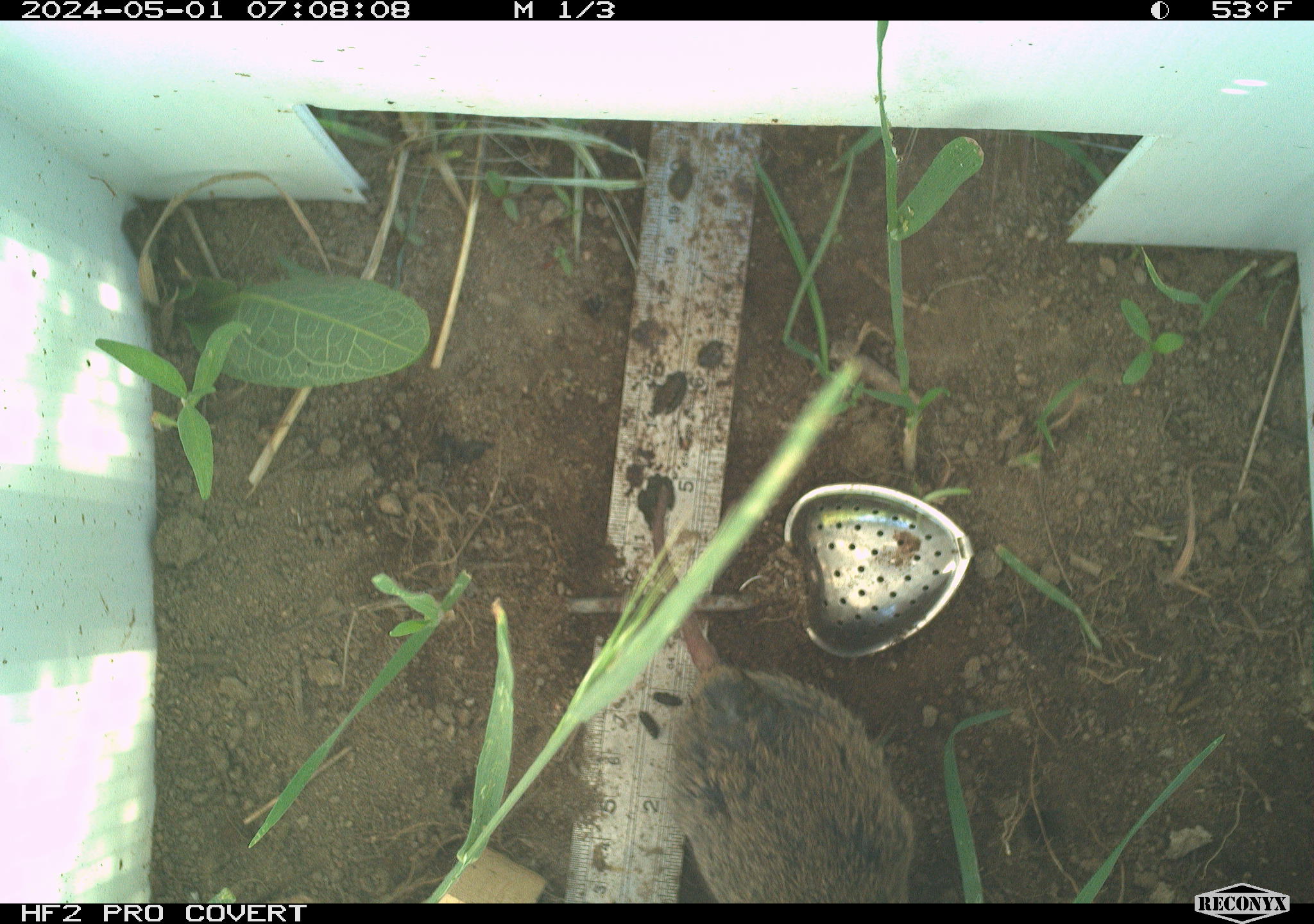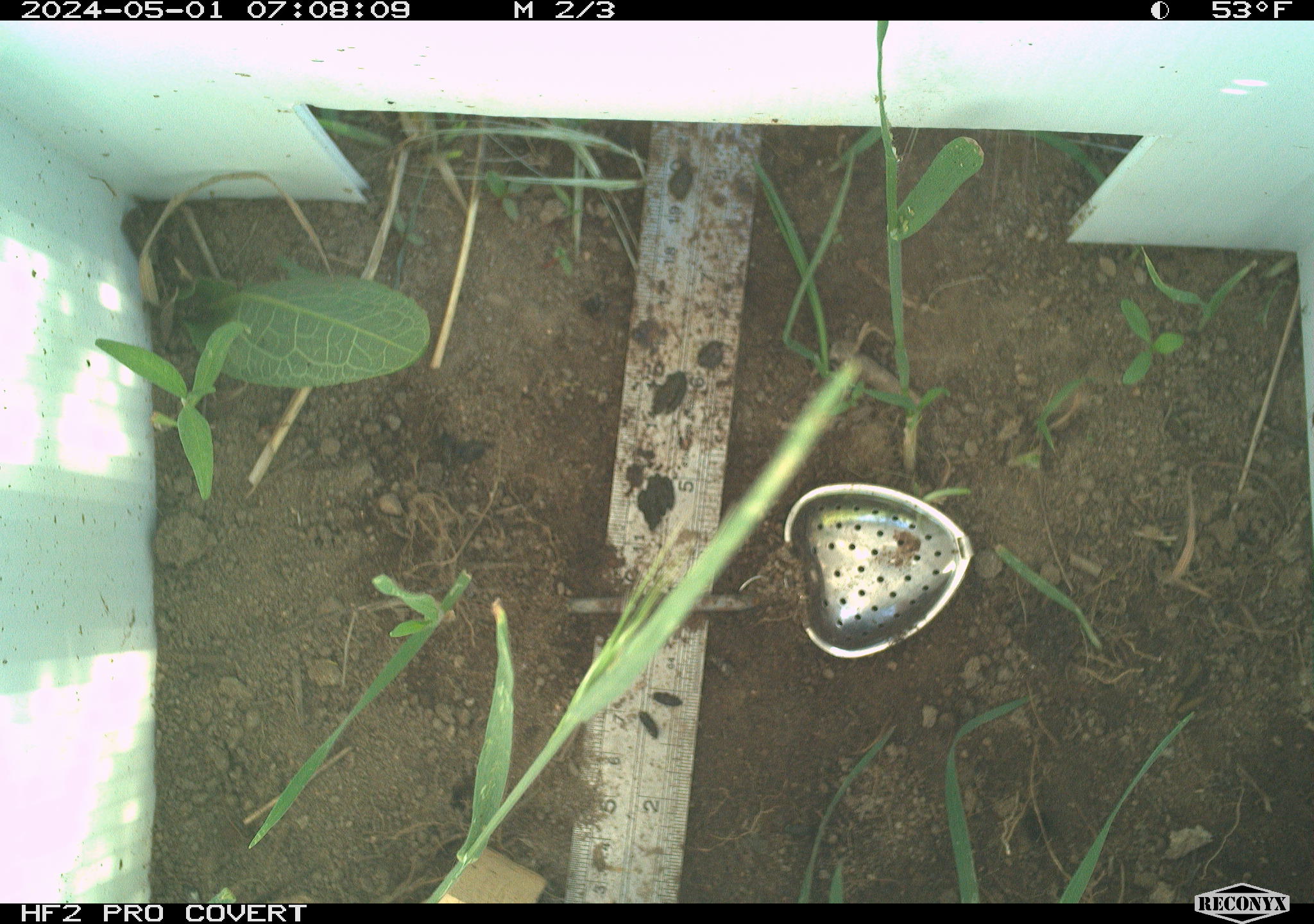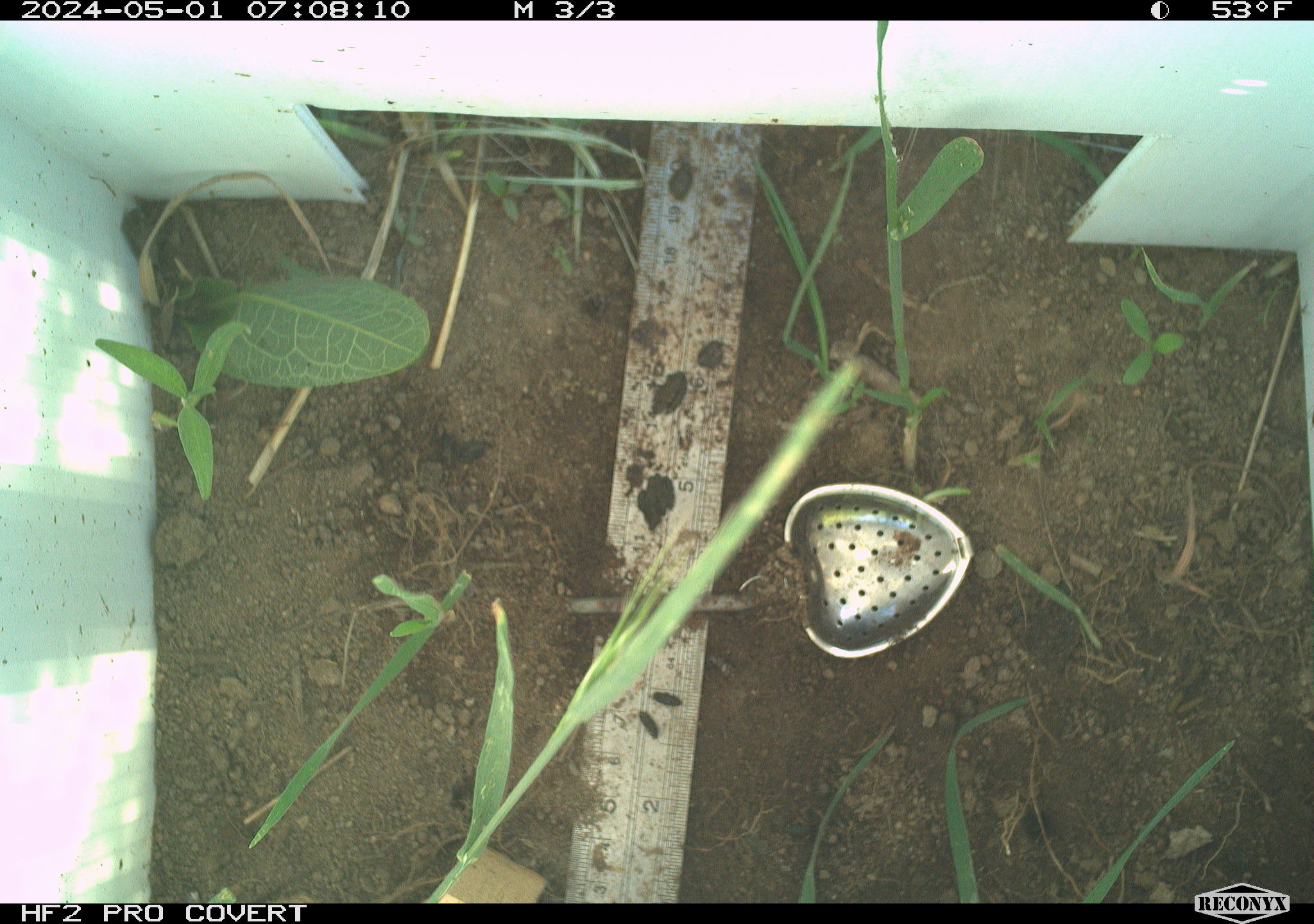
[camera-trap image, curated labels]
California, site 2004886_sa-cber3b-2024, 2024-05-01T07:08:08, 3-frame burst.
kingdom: Animalia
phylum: Chordata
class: Mammalia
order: Rodentia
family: Cricetidae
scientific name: Arvicolinae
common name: voles, lemmings, and muskrats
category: arvicolinae subfamily